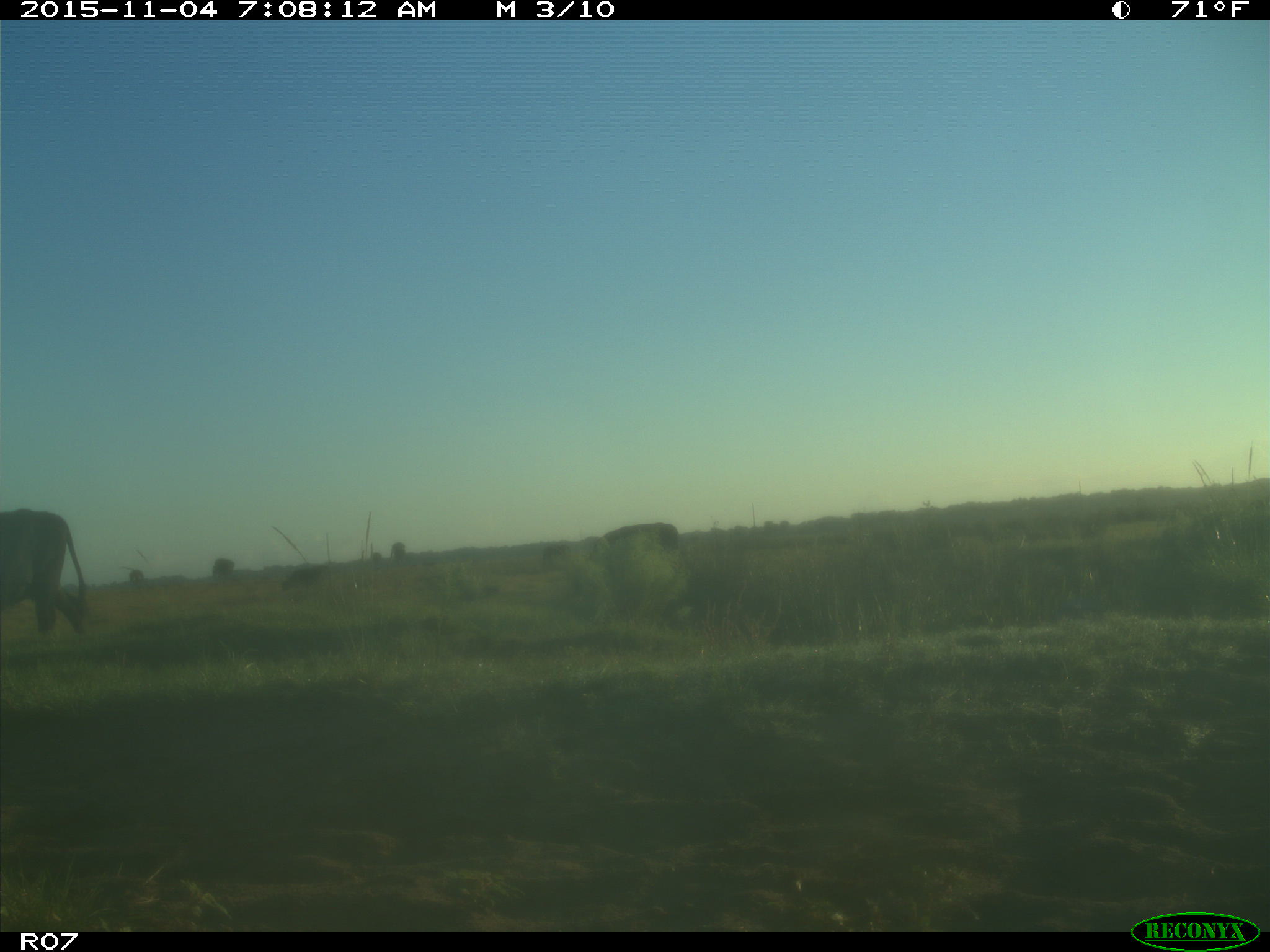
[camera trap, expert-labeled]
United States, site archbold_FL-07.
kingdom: Animalia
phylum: Chordata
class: Mammalia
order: Artiodactyla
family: Bovidae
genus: Bos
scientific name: Bos taurus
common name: domestic cow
Bos taurus (domestic cow).